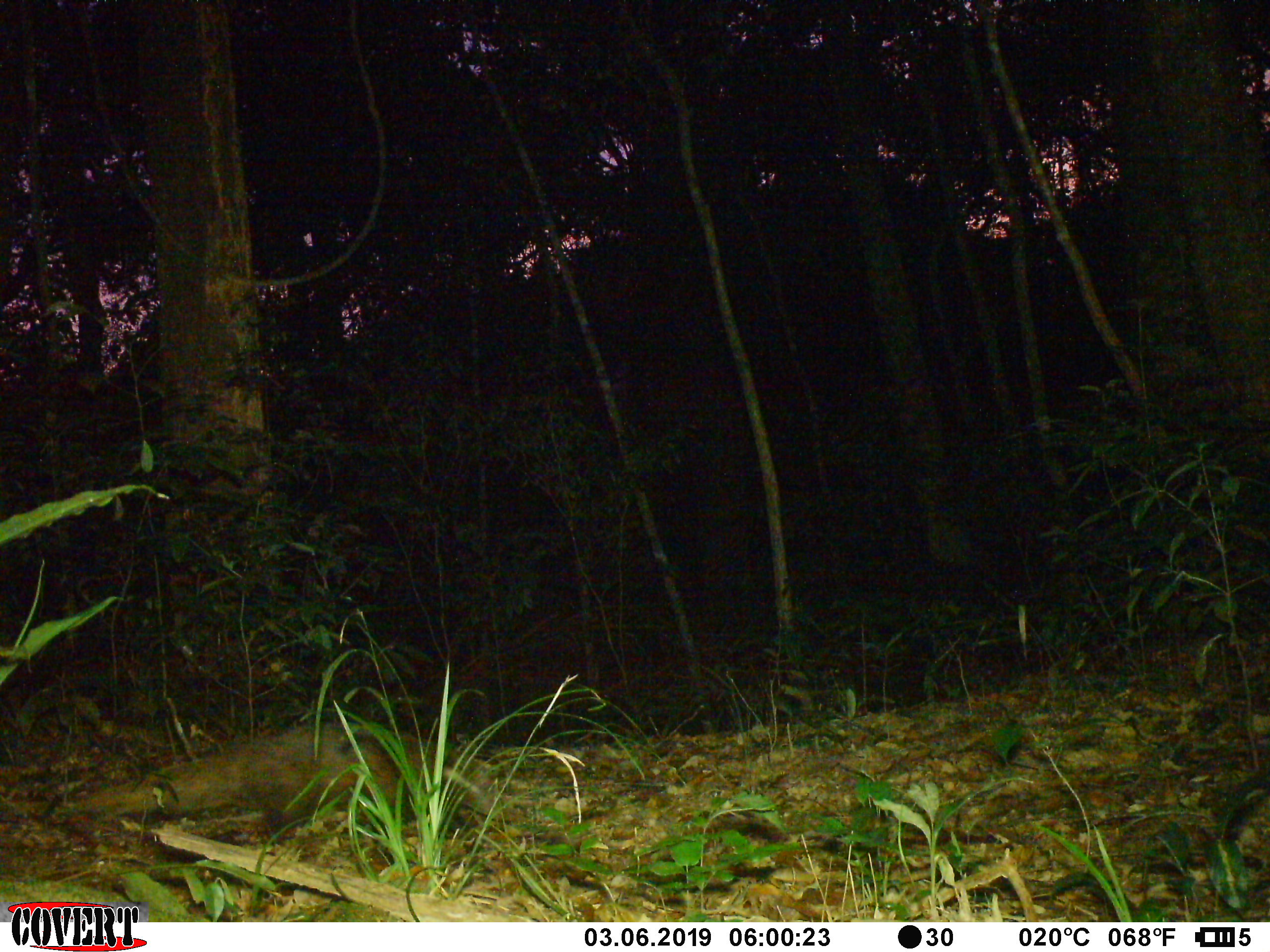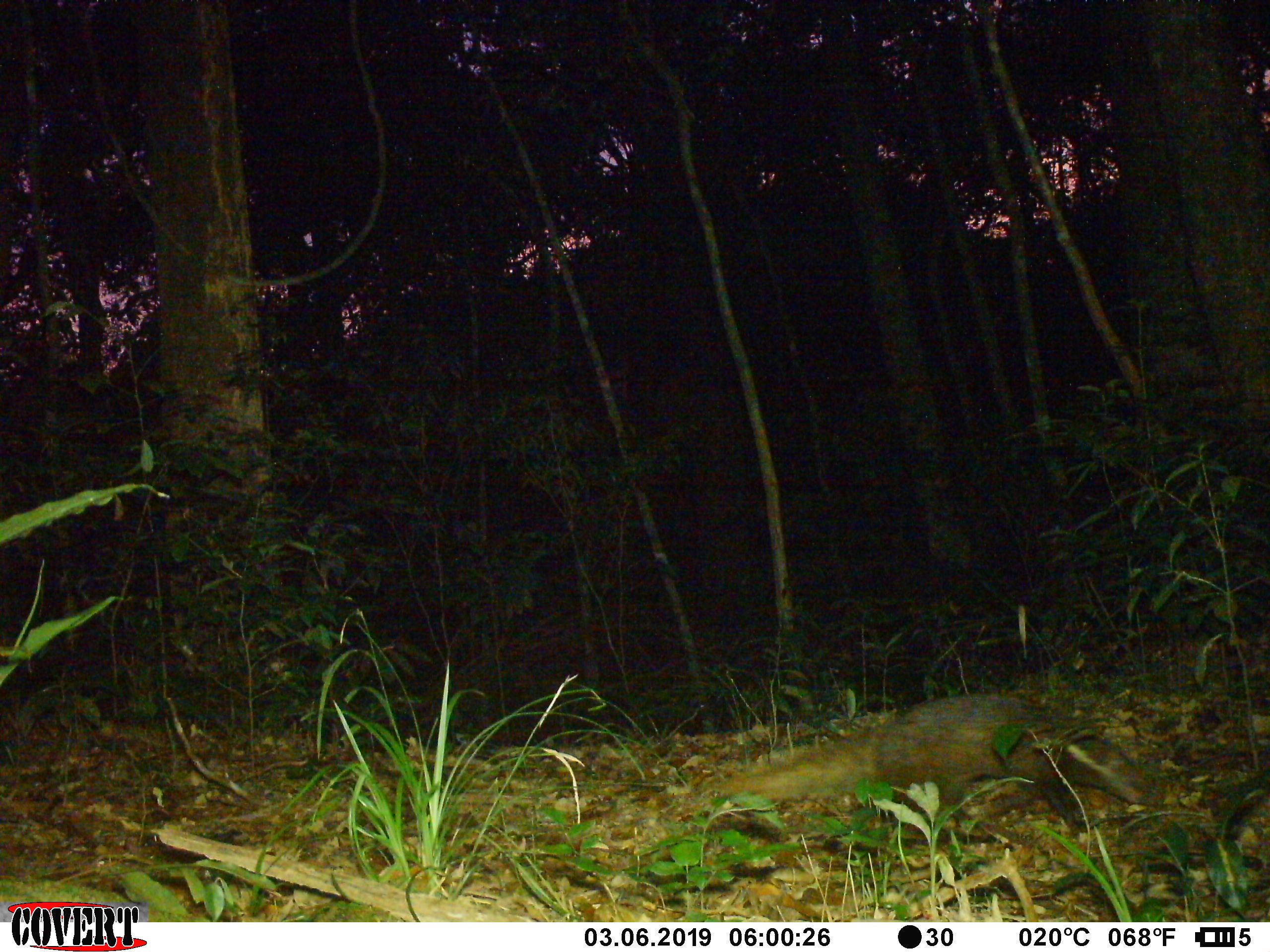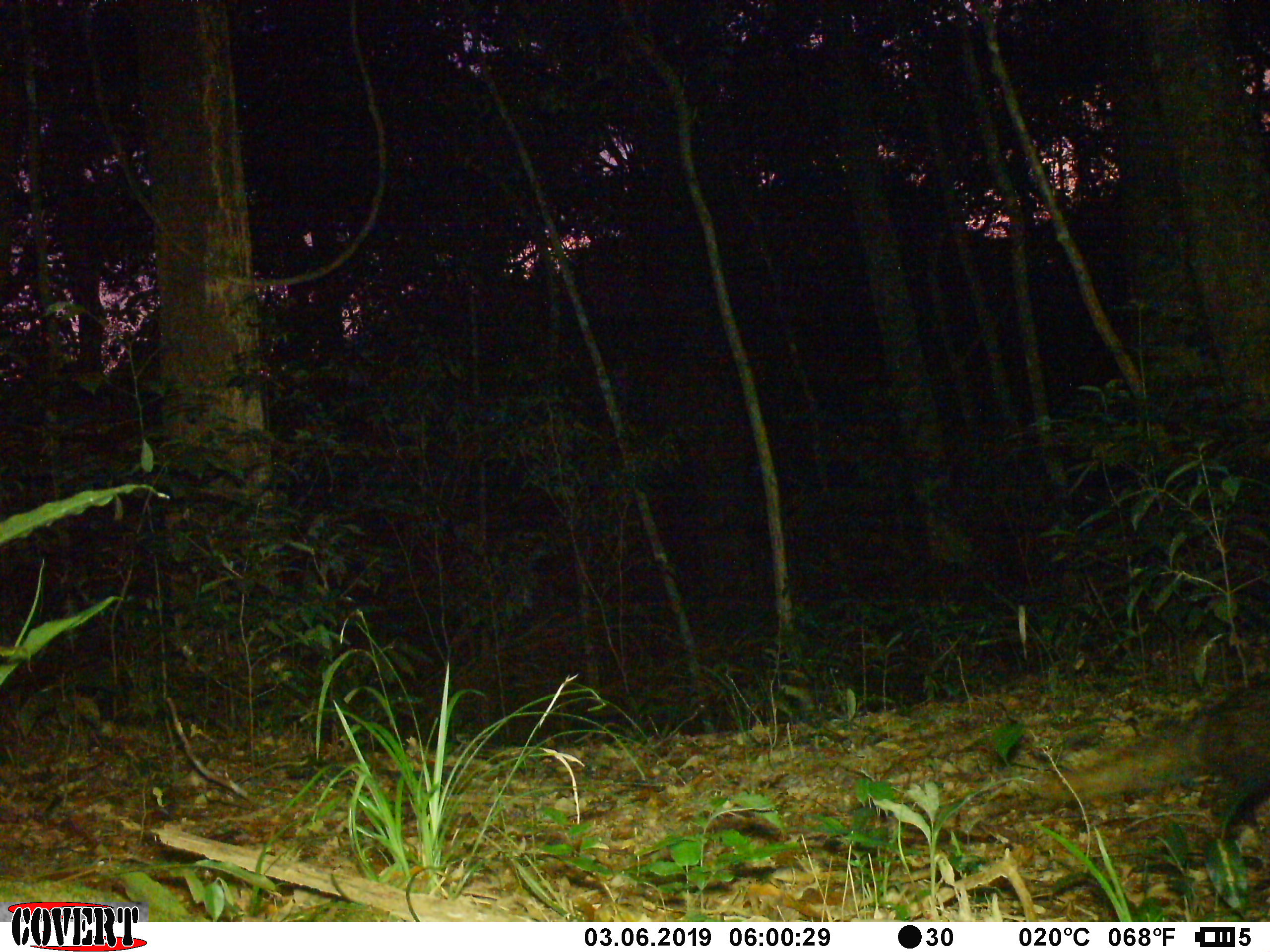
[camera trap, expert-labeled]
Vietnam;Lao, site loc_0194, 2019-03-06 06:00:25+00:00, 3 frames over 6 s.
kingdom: Animalia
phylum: Chordata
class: Mammalia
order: Carnivora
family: Herpestidae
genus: Urva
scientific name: Urva urva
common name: crab-eating mongoose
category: crab eating mongoose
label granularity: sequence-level